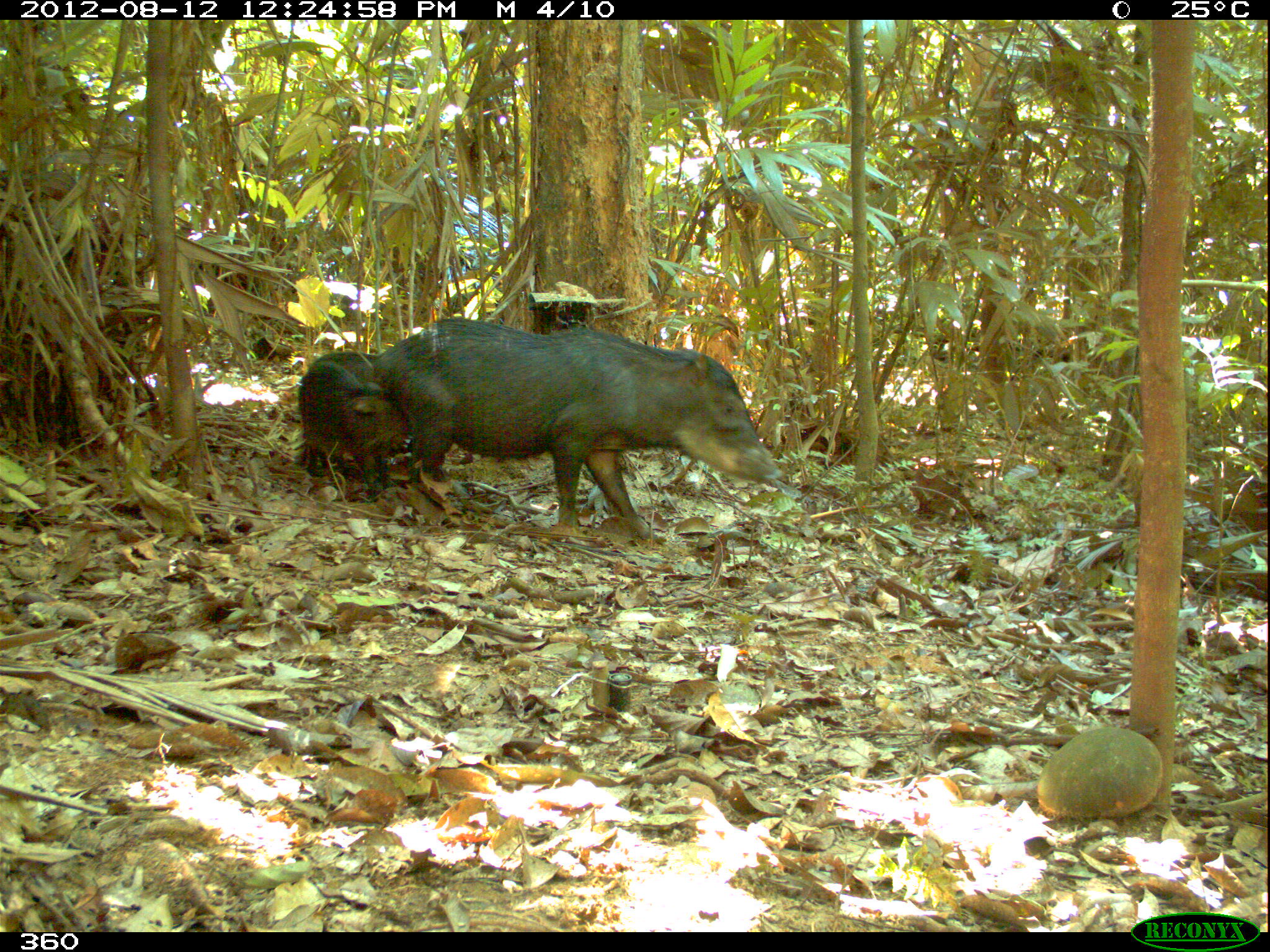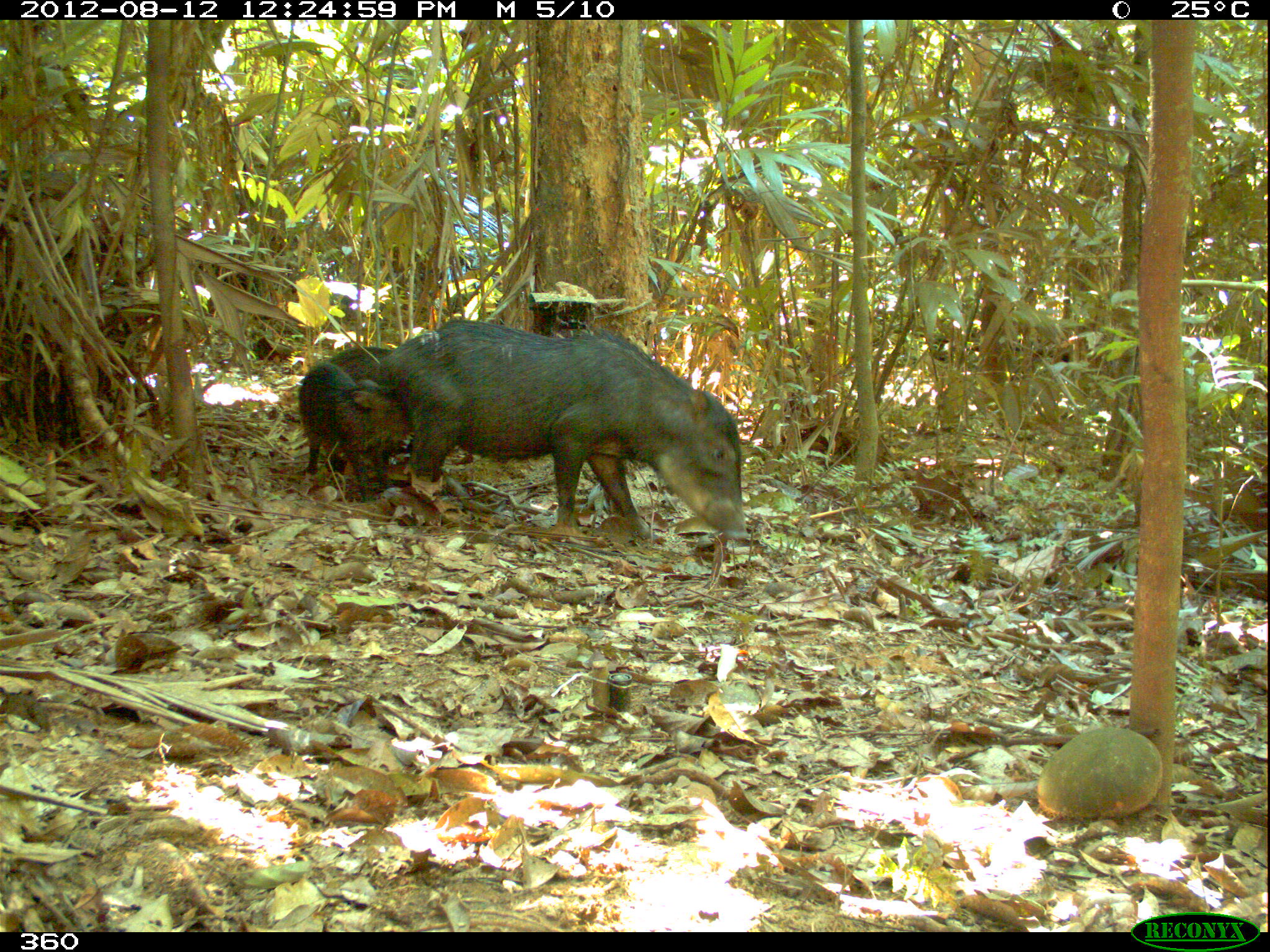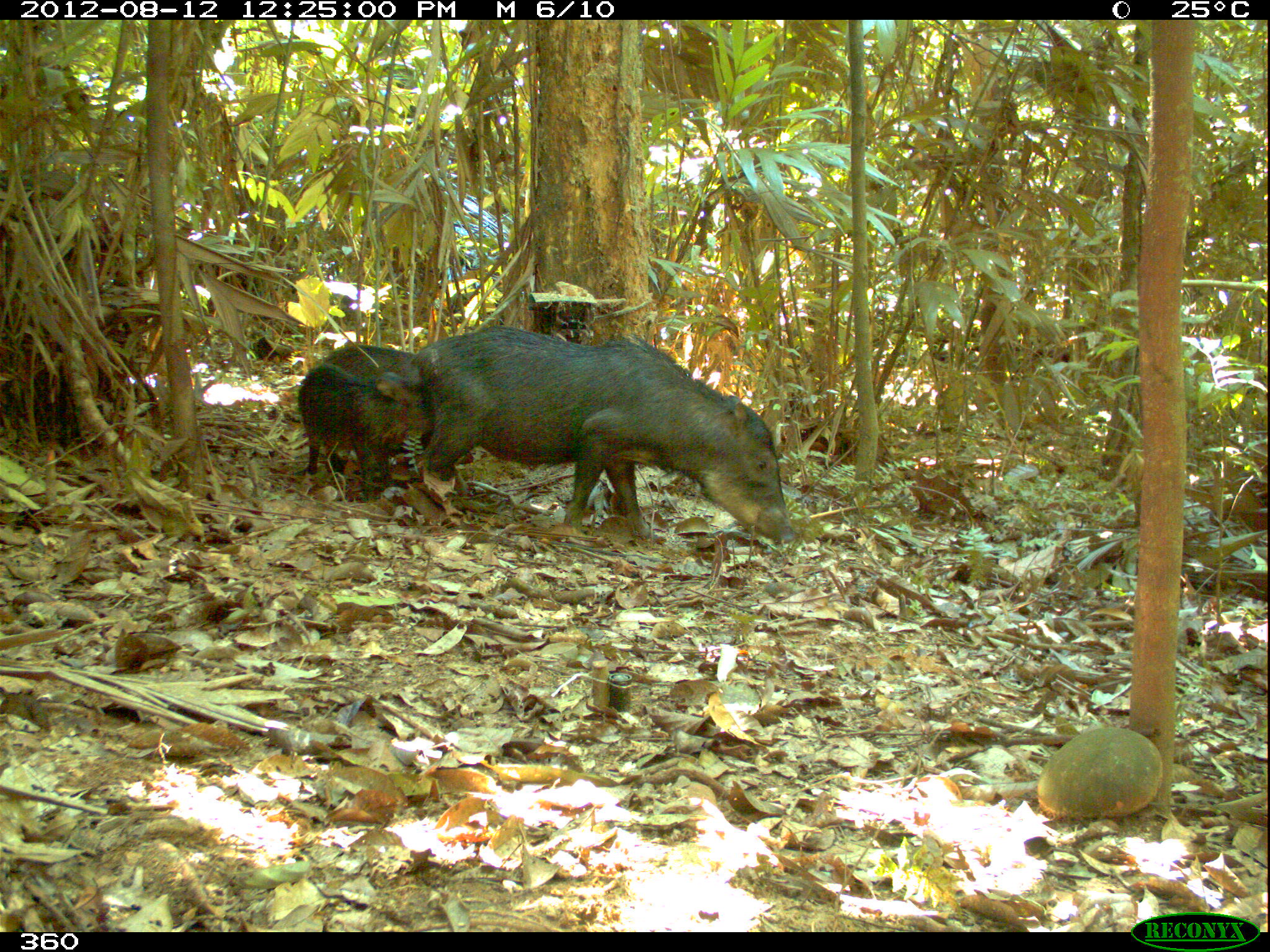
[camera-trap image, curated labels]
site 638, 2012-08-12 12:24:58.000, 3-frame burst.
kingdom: Animalia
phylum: Chordata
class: Mammalia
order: Artiodactyla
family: Tayassuidae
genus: Tayassu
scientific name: Tayassu pecari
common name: white-lipped peccary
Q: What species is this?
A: Tayassu pecari (white-lipped peccary).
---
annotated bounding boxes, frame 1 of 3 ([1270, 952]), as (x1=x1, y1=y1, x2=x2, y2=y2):
tayassu pecari: (x1=374, y1=316, x2=783, y2=541); (x1=298, y1=352, x2=409, y2=496); (x1=316, y1=351, x2=415, y2=430)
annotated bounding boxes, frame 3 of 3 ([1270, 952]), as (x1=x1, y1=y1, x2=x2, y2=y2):
tayassu pecari: (x1=419, y1=324, x2=801, y2=548); (x1=317, y1=342, x2=475, y2=465); (x1=298, y1=363, x2=426, y2=500)